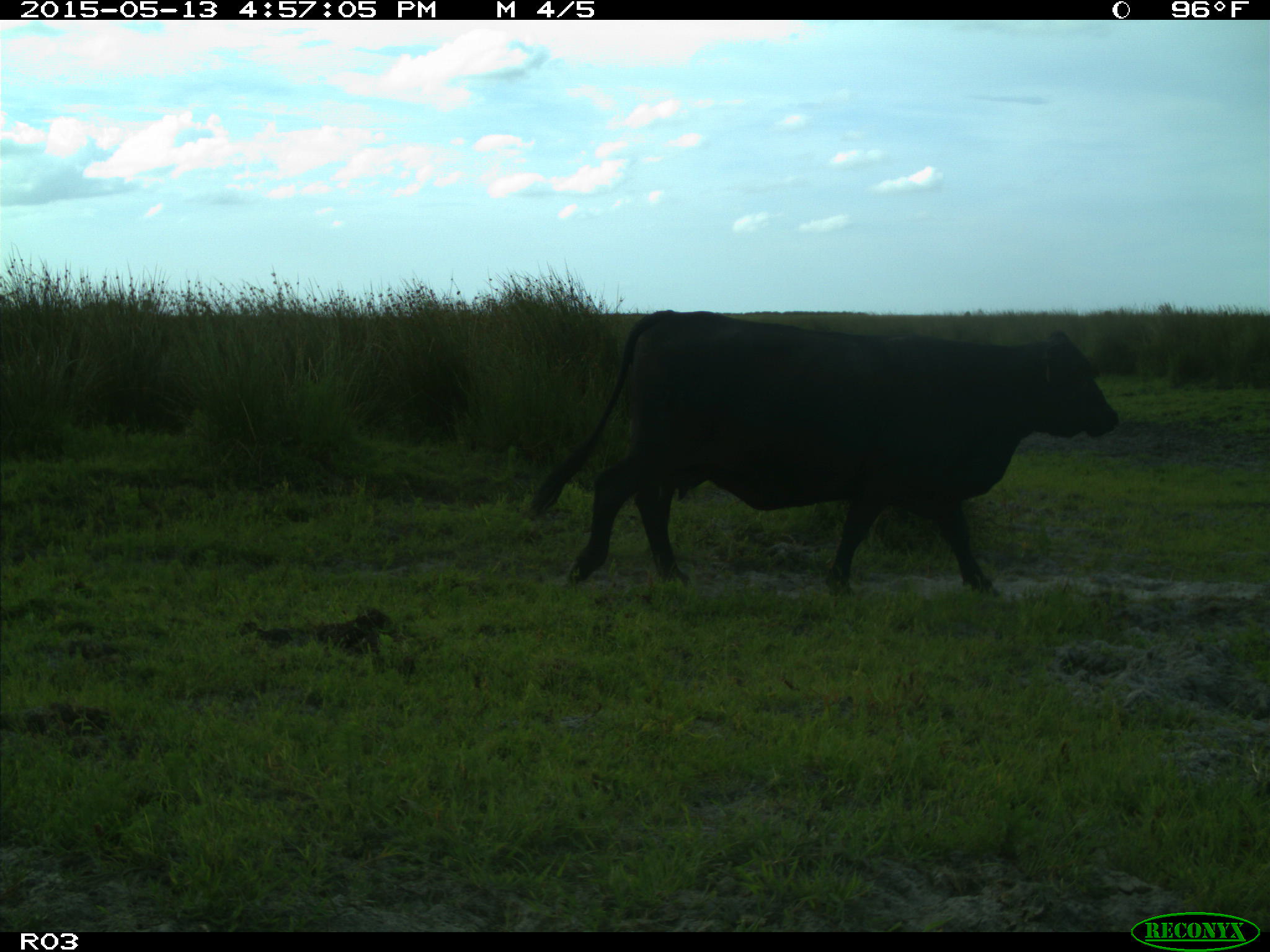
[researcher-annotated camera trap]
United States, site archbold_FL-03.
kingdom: Animalia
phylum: Chordata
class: Mammalia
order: Artiodactyla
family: Bovidae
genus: Bos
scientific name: Bos taurus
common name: domestic cow